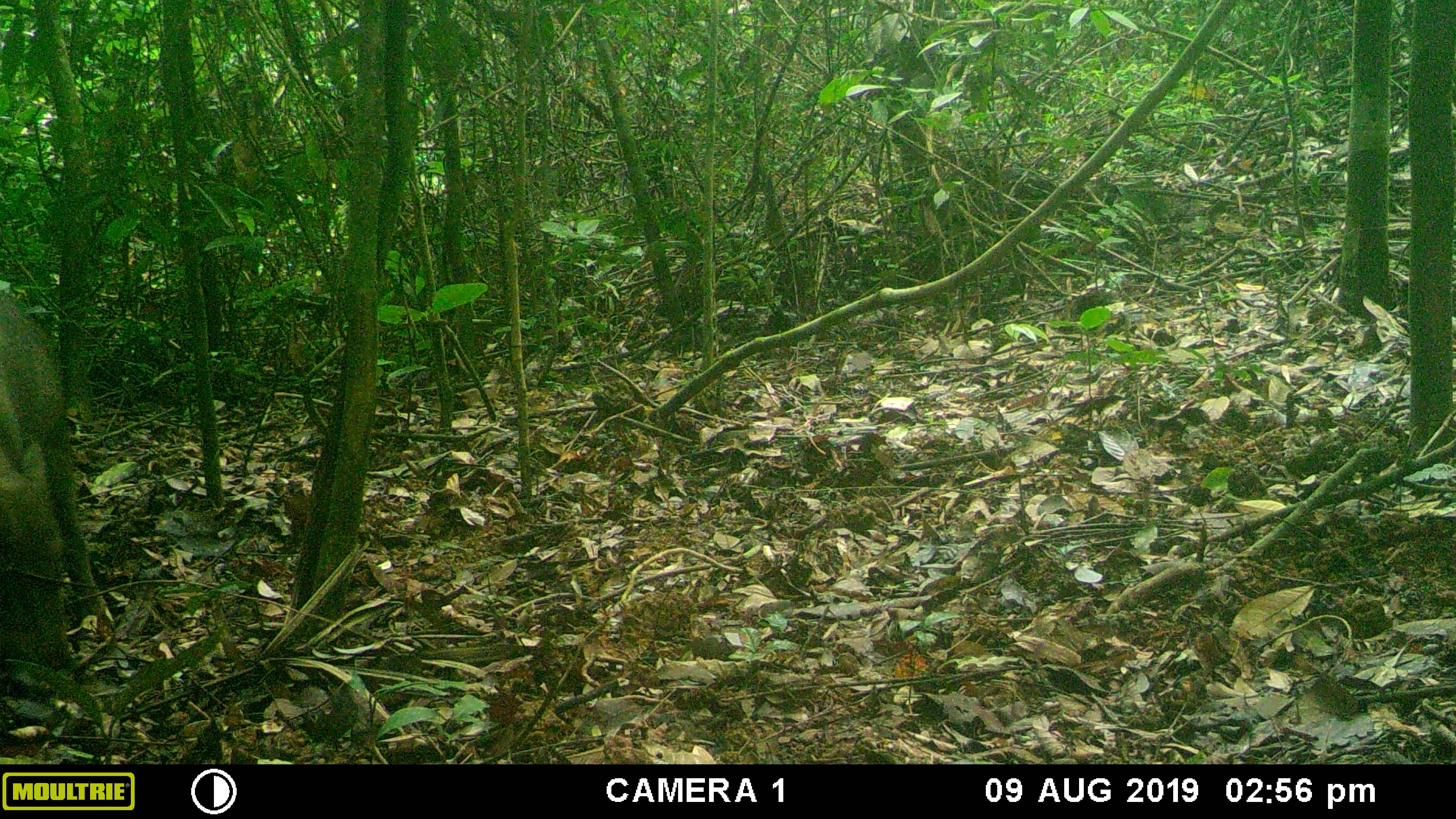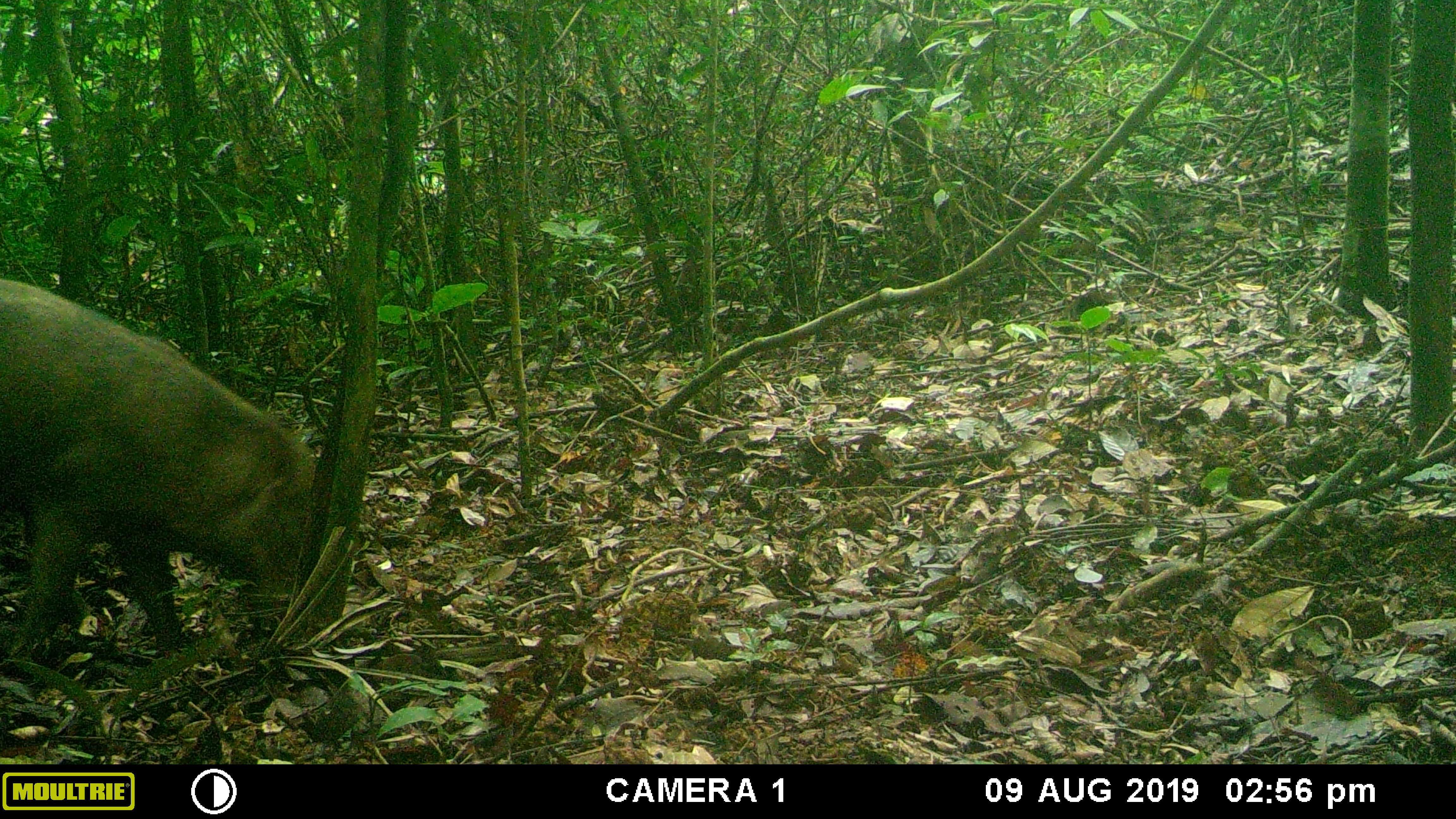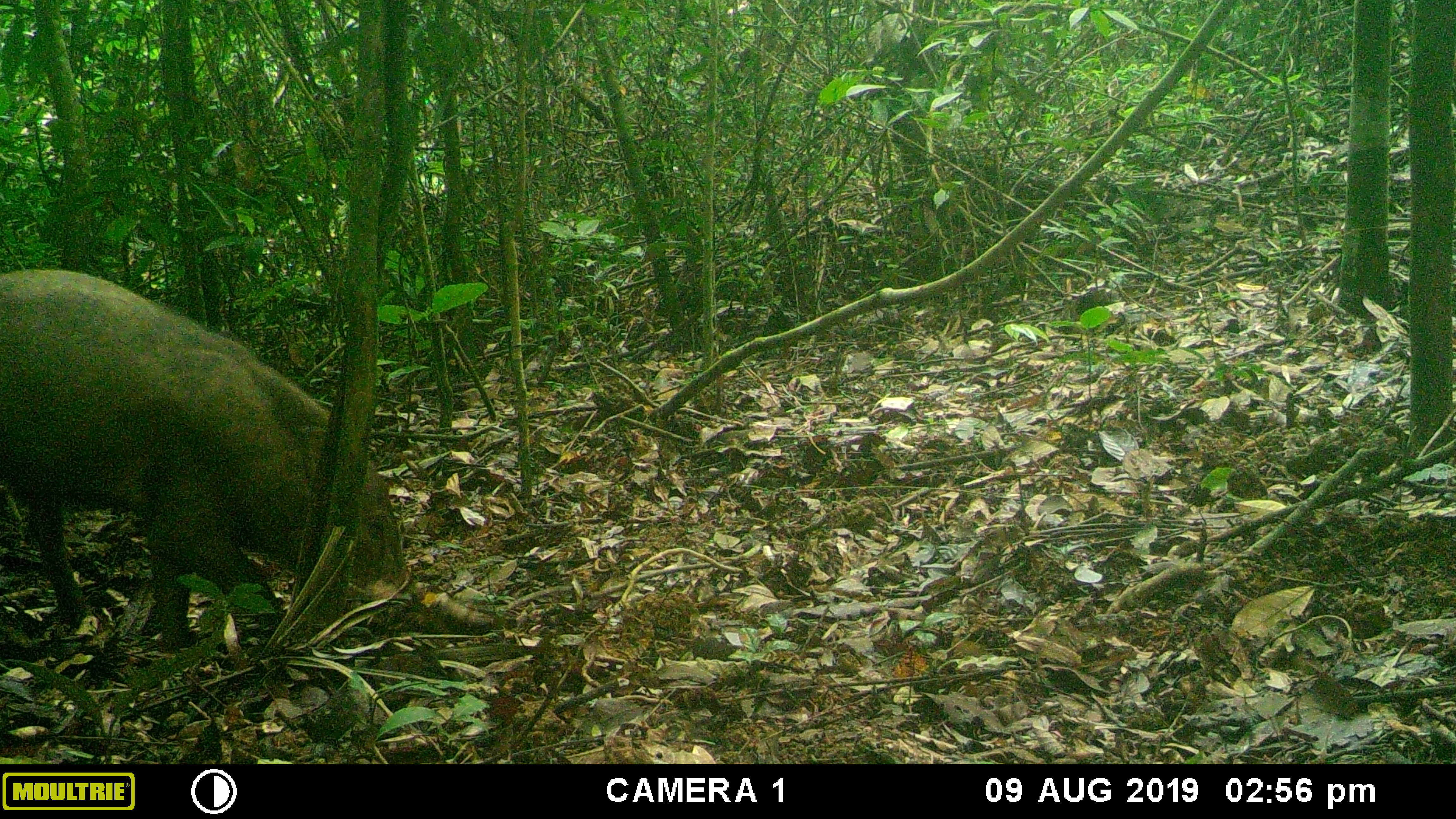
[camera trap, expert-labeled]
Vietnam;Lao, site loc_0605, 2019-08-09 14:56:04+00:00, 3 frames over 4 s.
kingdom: Animalia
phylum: Chordata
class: Mammalia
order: Artiodactyla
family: Suidae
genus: Sus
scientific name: Sus scrofa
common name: eurasian wild pig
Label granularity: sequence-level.